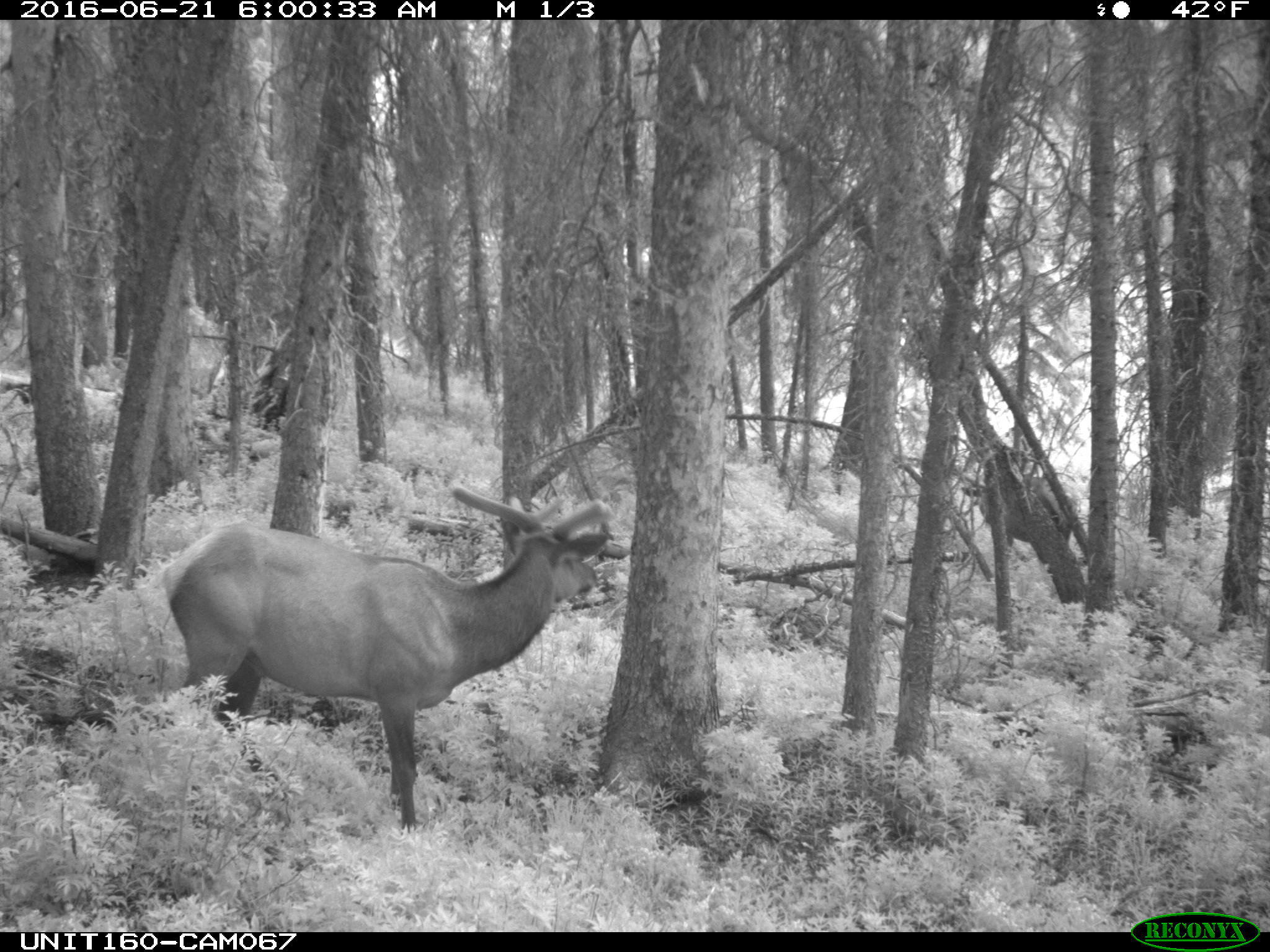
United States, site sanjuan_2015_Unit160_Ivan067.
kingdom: Animalia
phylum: Chordata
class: Mammalia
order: Artiodactyla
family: Cervidae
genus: Cervus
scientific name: Cervus elaphus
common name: red deer